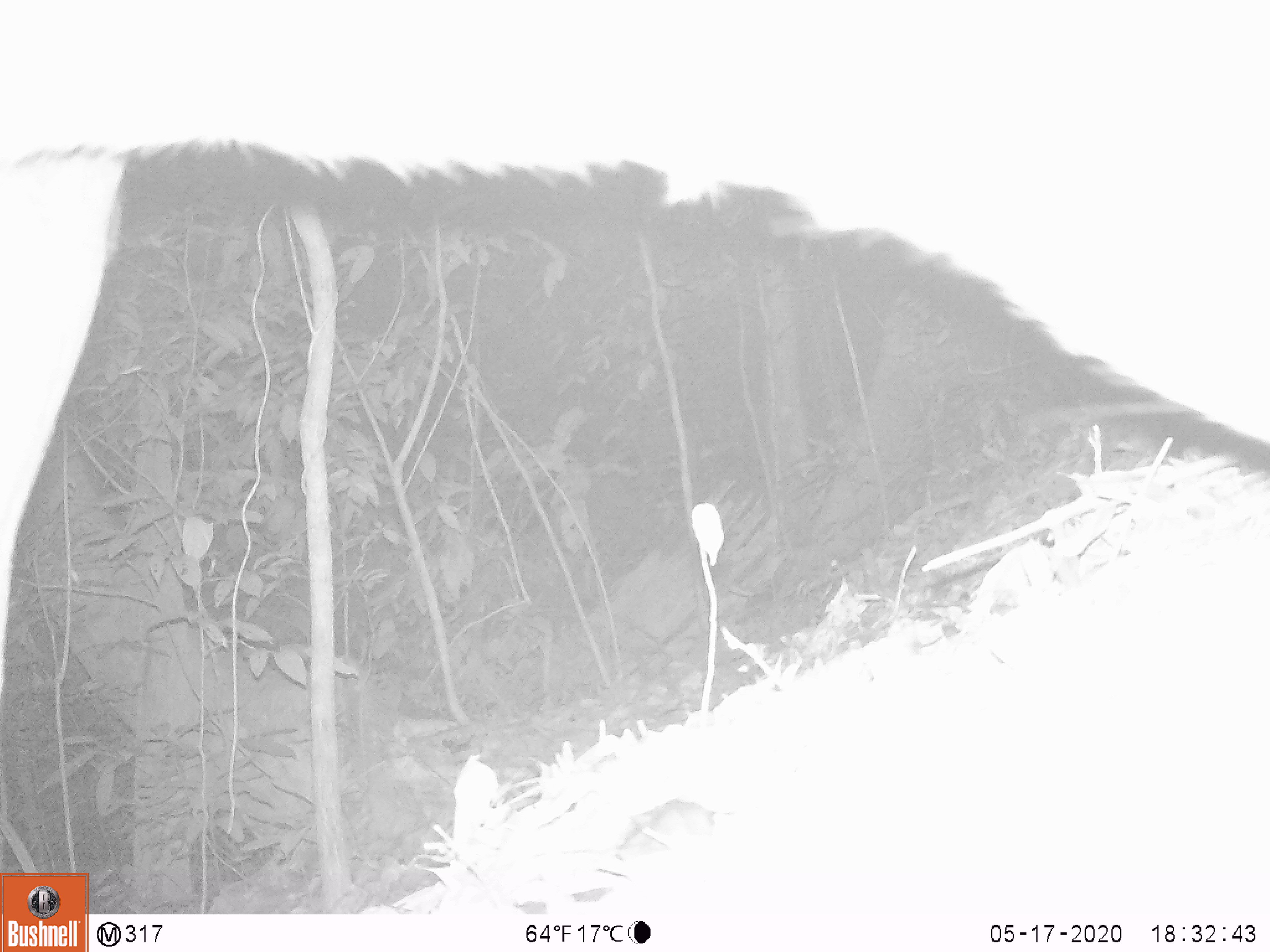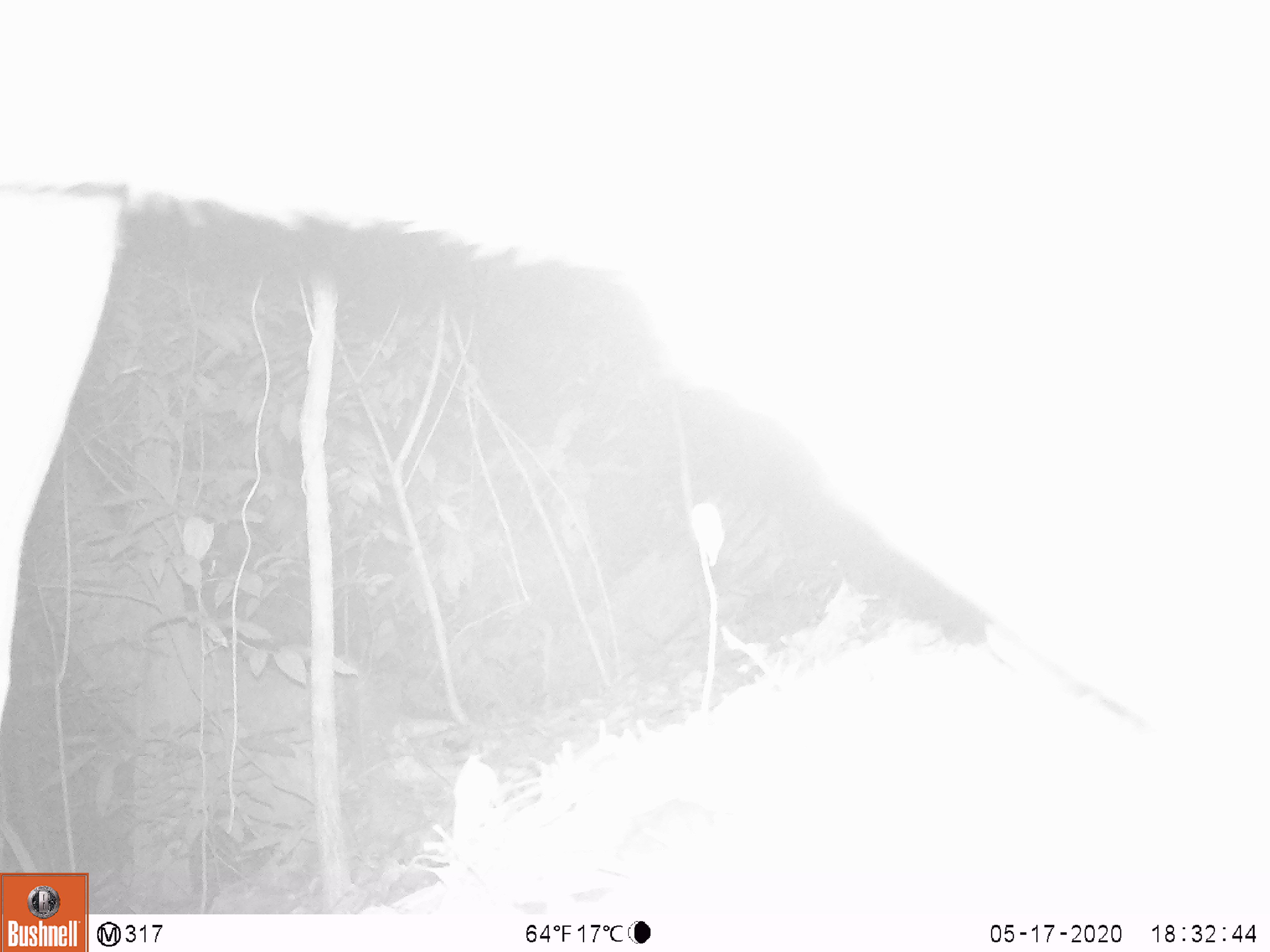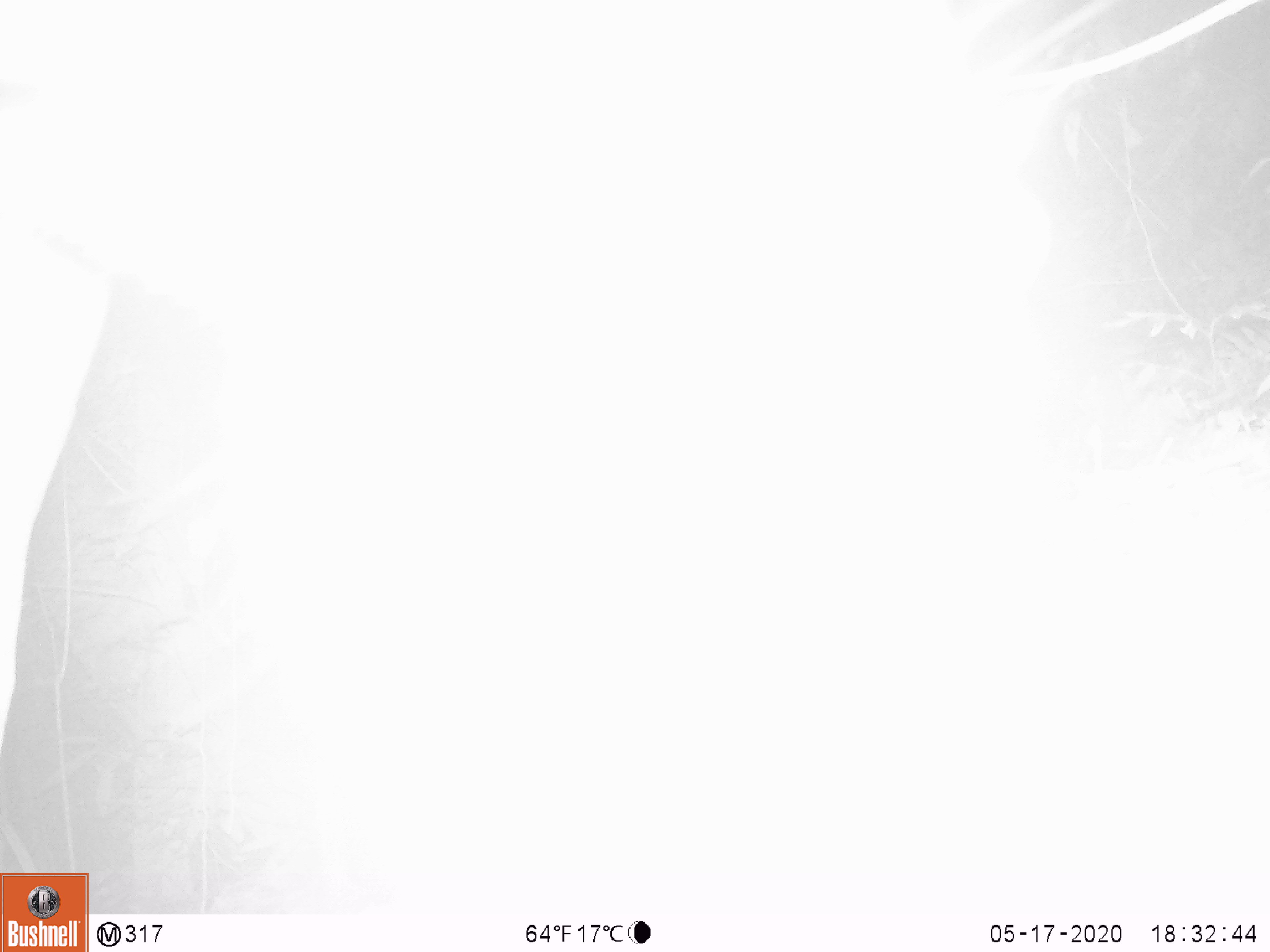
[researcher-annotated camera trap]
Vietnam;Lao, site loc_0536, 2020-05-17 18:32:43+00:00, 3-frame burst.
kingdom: Animalia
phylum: Chordata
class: Mammalia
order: Artiodactyla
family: Cervidae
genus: Rusa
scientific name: Rusa unicolor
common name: sambar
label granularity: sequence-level